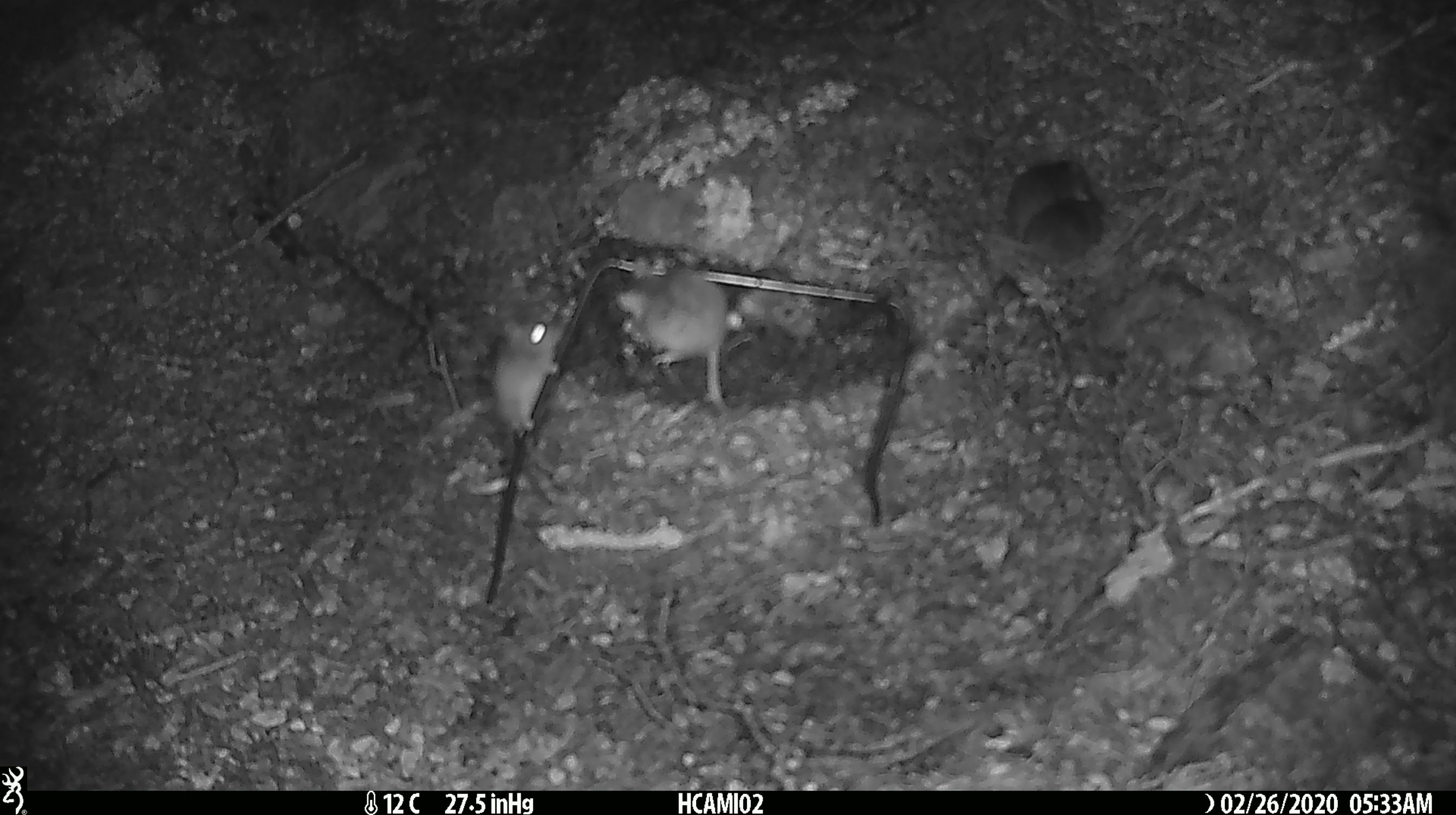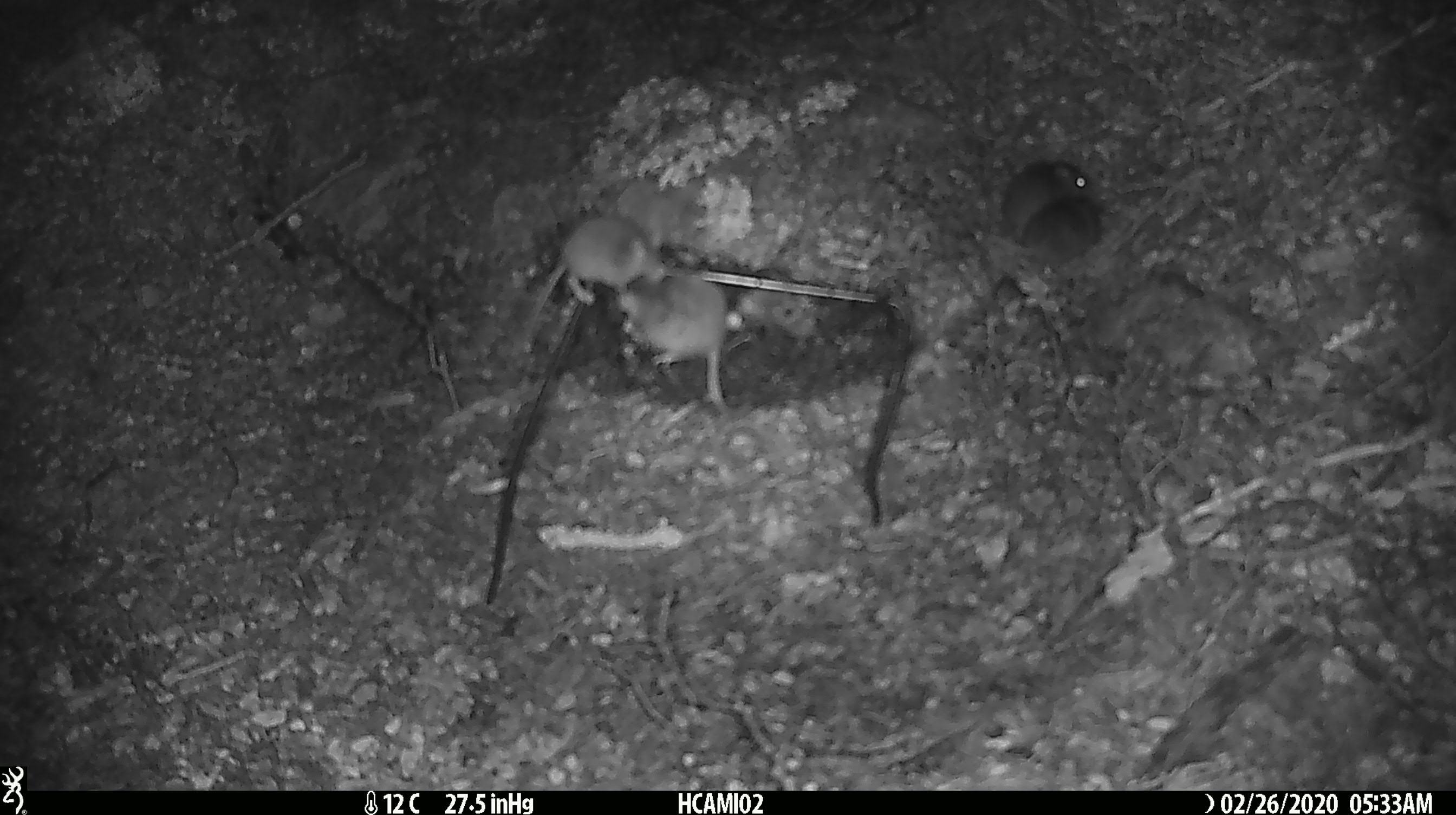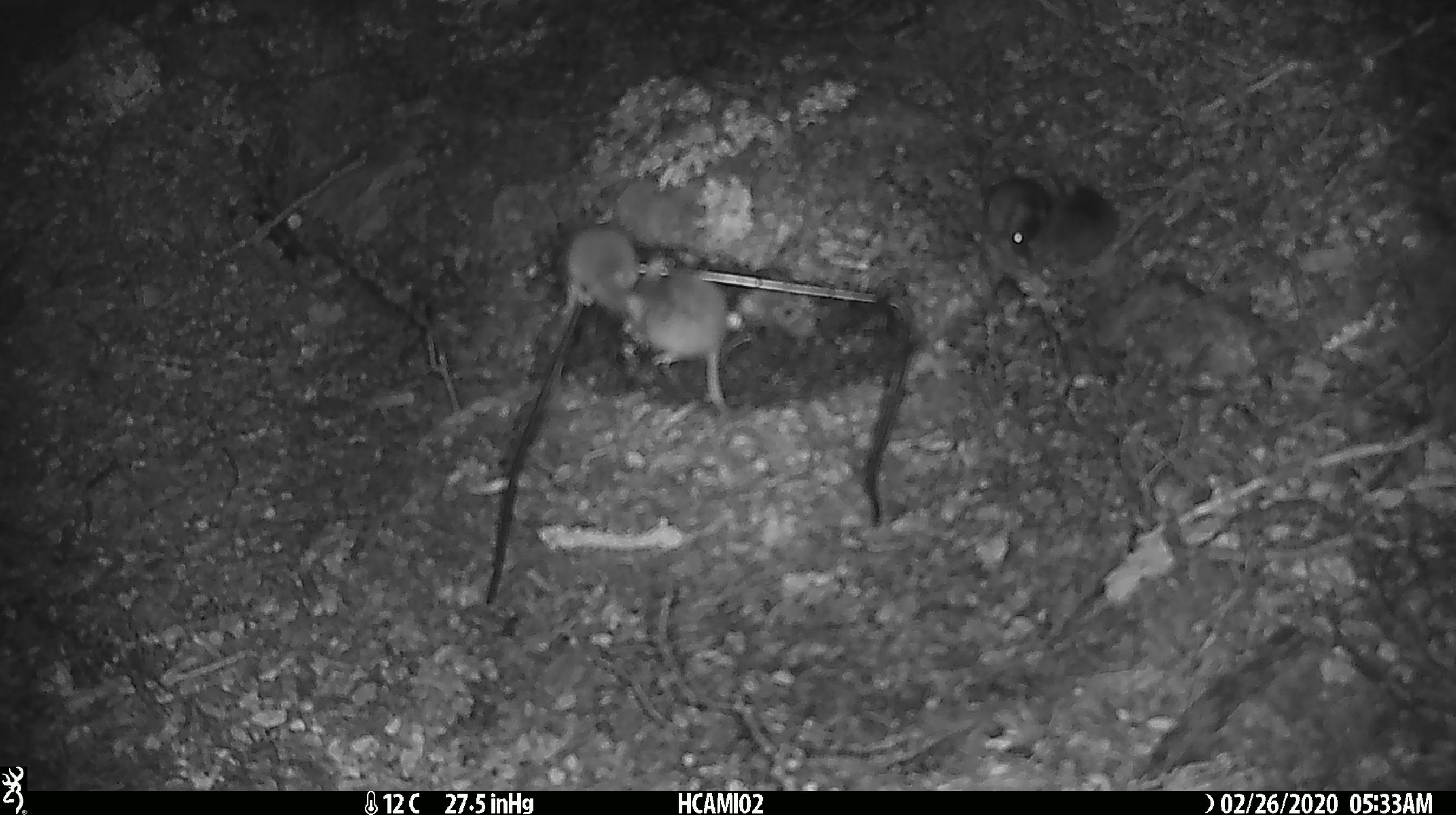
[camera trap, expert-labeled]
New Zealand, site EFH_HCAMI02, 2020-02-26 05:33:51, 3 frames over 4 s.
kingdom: Animalia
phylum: Chordata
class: Mammalia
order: Rodentia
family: Muridae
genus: Mus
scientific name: Mus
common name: mouse